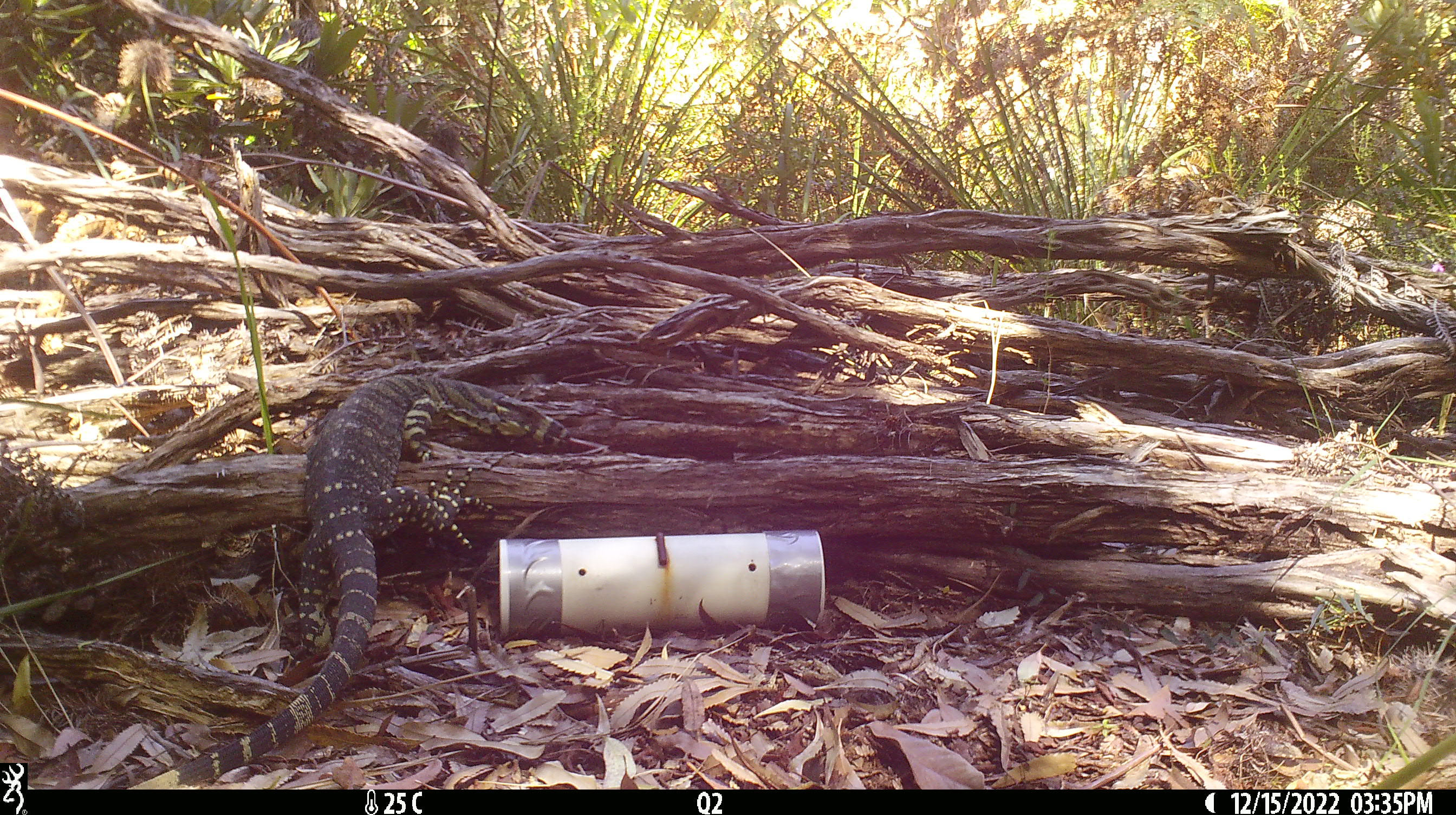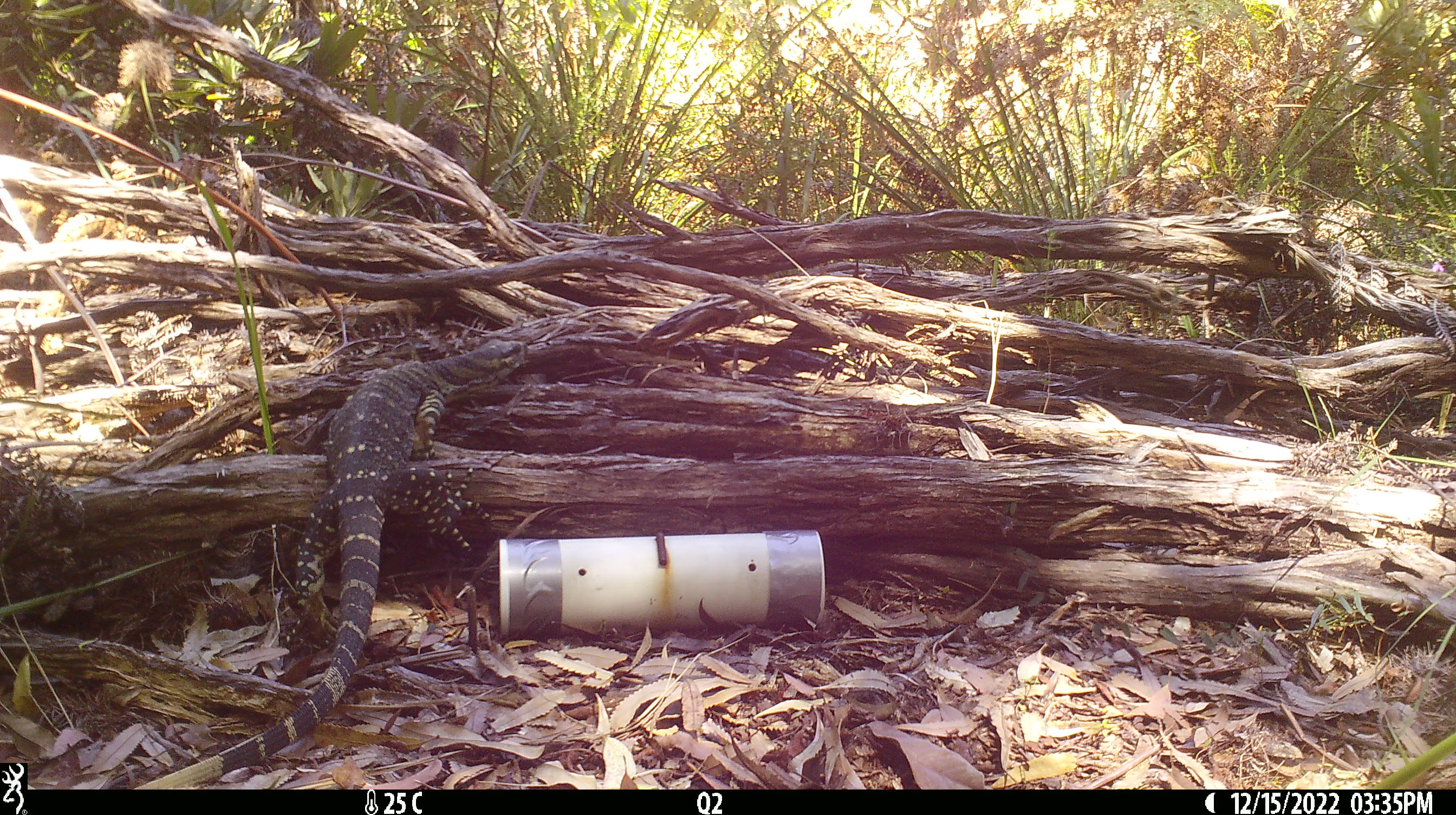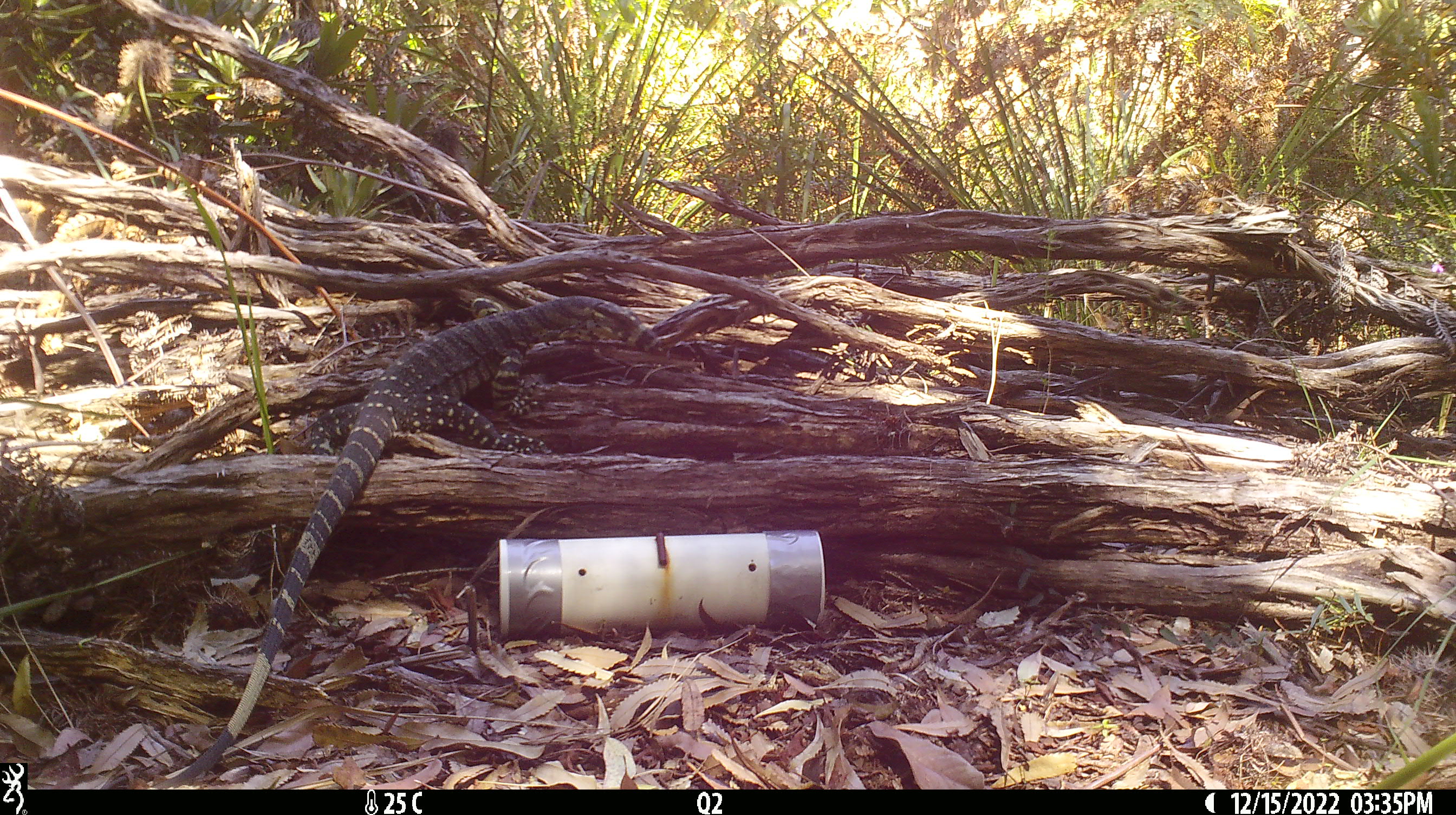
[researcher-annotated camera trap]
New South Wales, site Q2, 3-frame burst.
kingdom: Animalia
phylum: Chordata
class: Reptilia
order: Squamata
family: Varanidae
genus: Varanus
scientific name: Varanus varius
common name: lace monitor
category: goanna